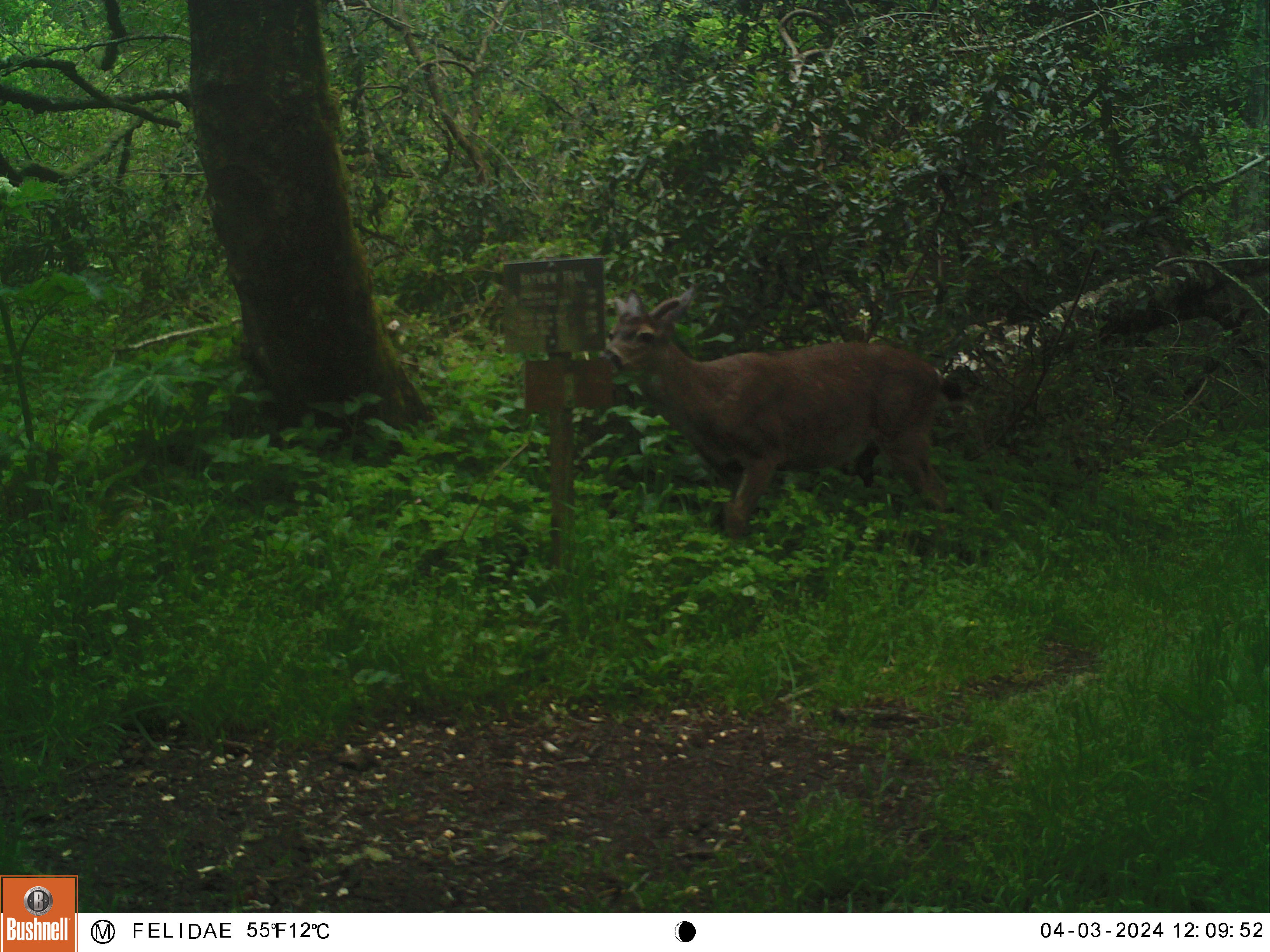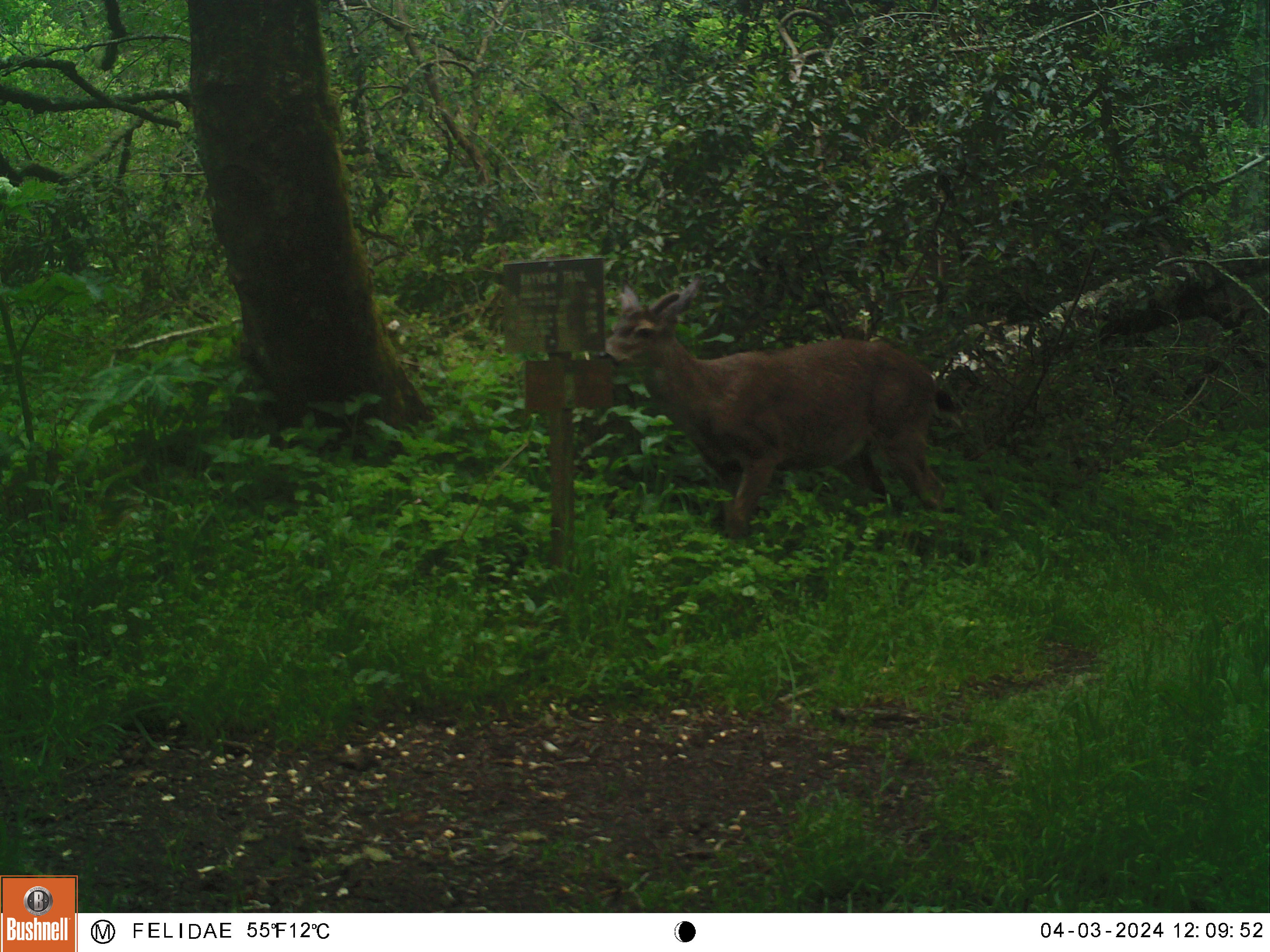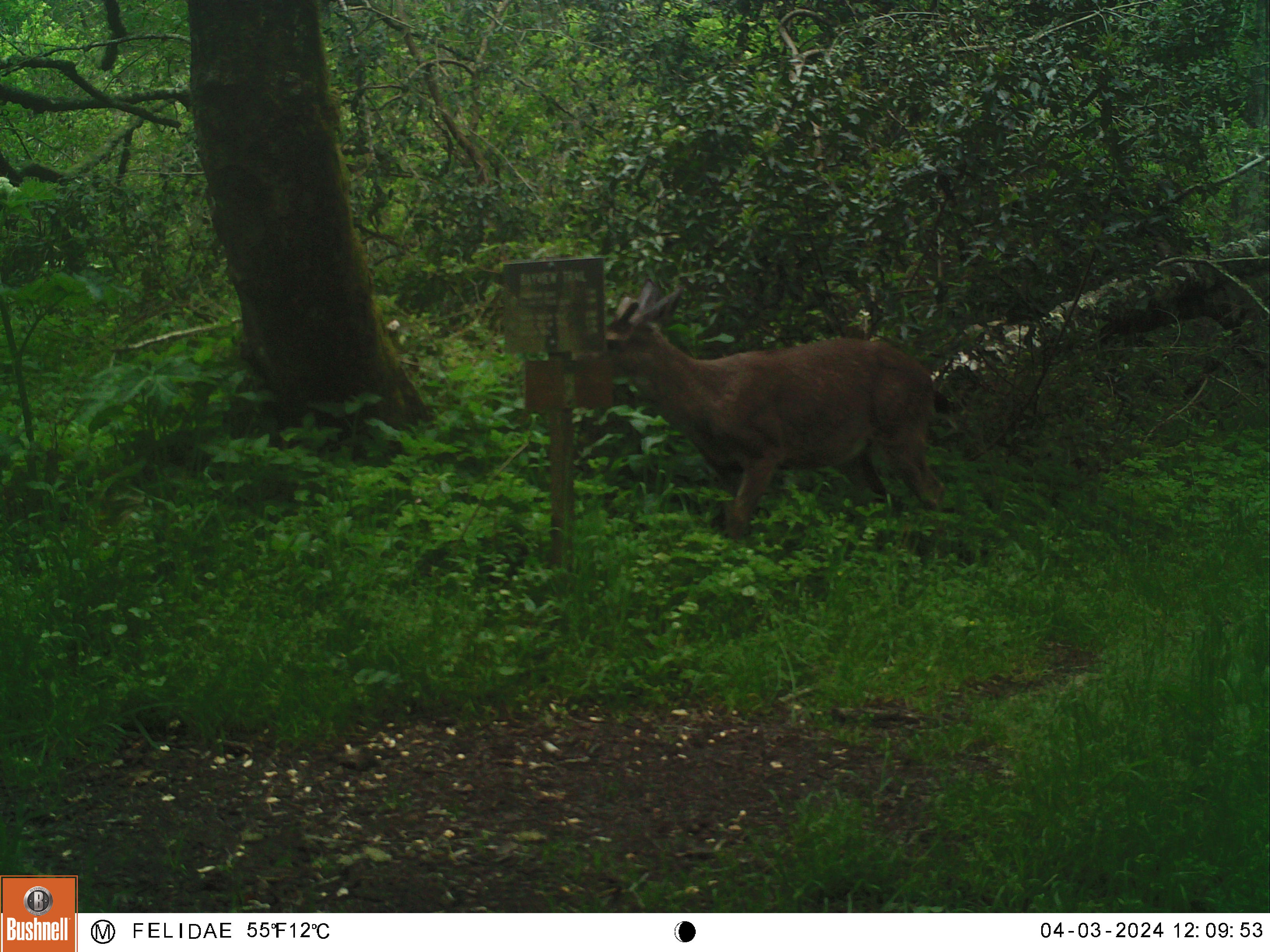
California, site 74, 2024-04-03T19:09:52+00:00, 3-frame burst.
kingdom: Animalia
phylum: Chordata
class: Mammalia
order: Artiodactyla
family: Cervidae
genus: Odocoileus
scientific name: Odocoileus hemionus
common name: mule deer